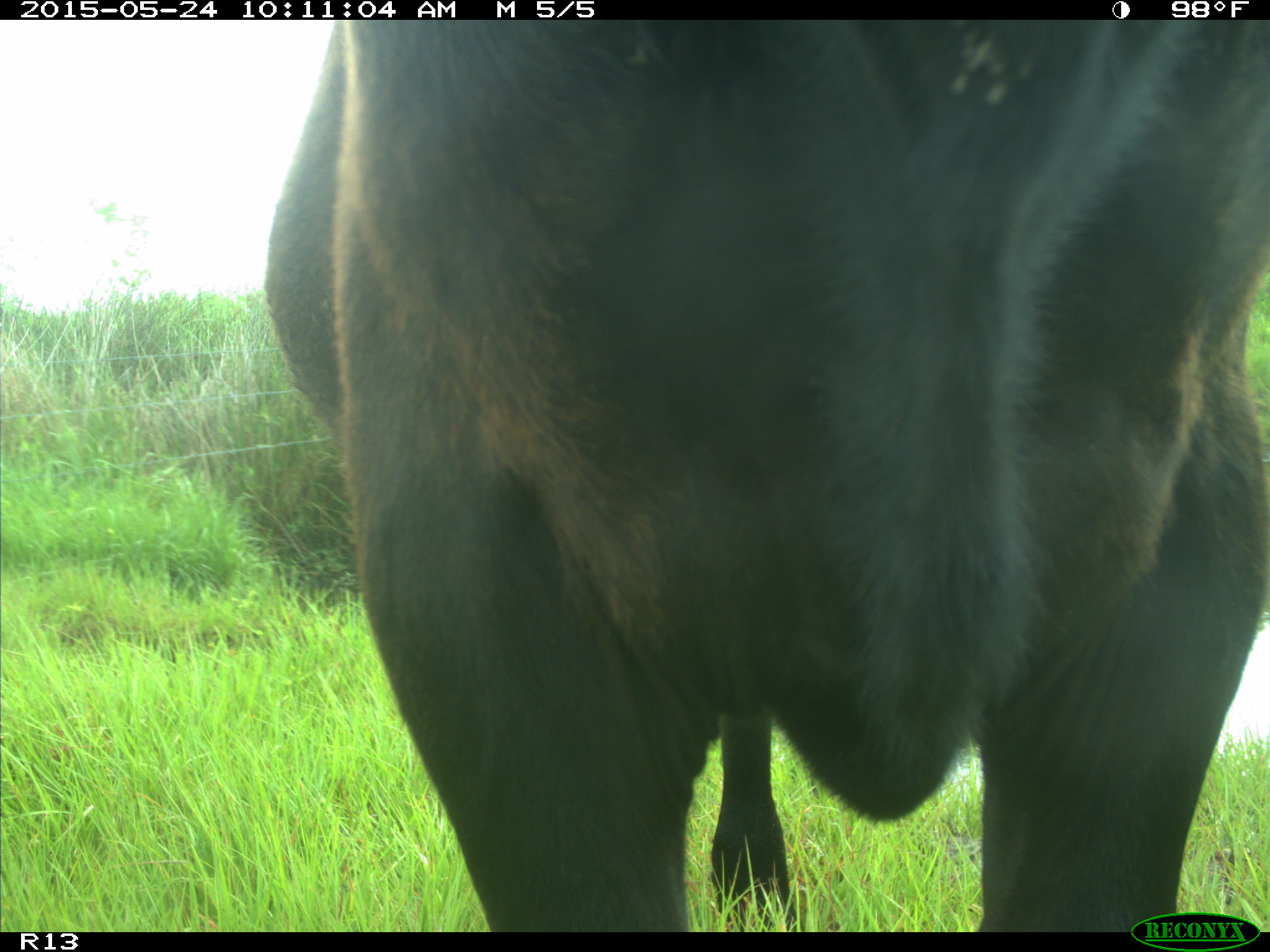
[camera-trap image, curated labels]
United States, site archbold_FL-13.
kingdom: Animalia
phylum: Chordata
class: Mammalia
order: Artiodactyla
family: Bovidae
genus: Bos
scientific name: Bos taurus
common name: domestic cow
Bos taurus (domestic cow).